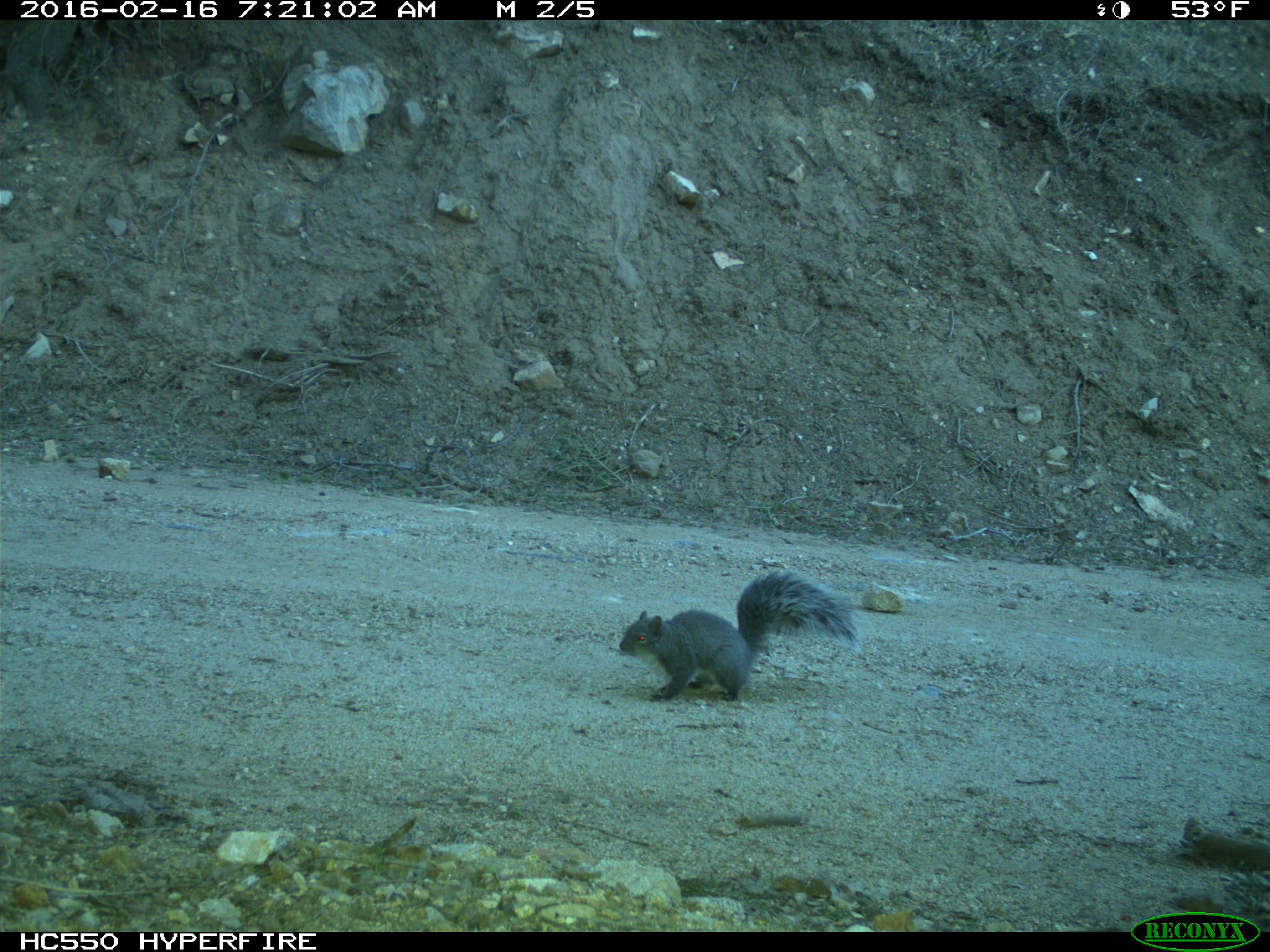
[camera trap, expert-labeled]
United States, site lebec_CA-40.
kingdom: Animalia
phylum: Chordata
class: Mammalia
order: Rodentia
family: Sciuridae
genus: Sciurus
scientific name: Sciurus carolinensis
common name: eastern gray squirrel